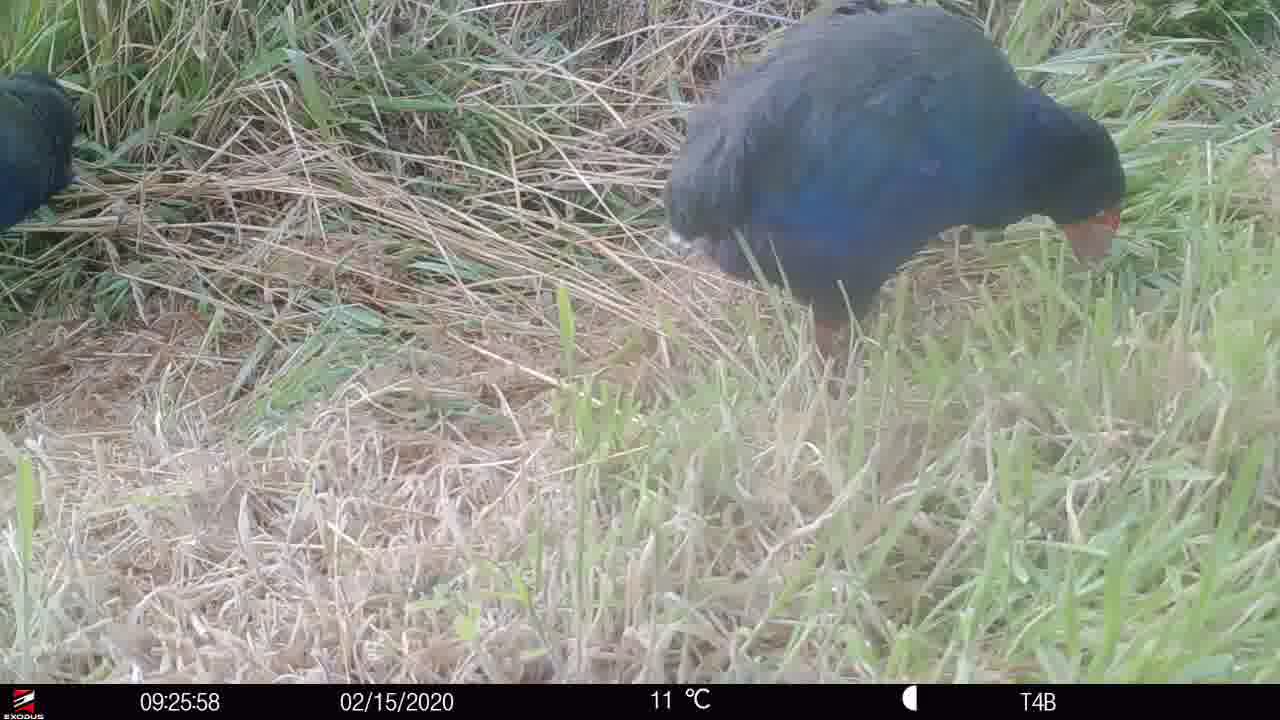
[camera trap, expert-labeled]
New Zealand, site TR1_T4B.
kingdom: Animalia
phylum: Chordata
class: Aves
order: Gruiformes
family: Rallidae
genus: Porphyrio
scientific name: Porphyrio mantelli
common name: takahe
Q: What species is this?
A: Takahe (Porphyrio mantelli).